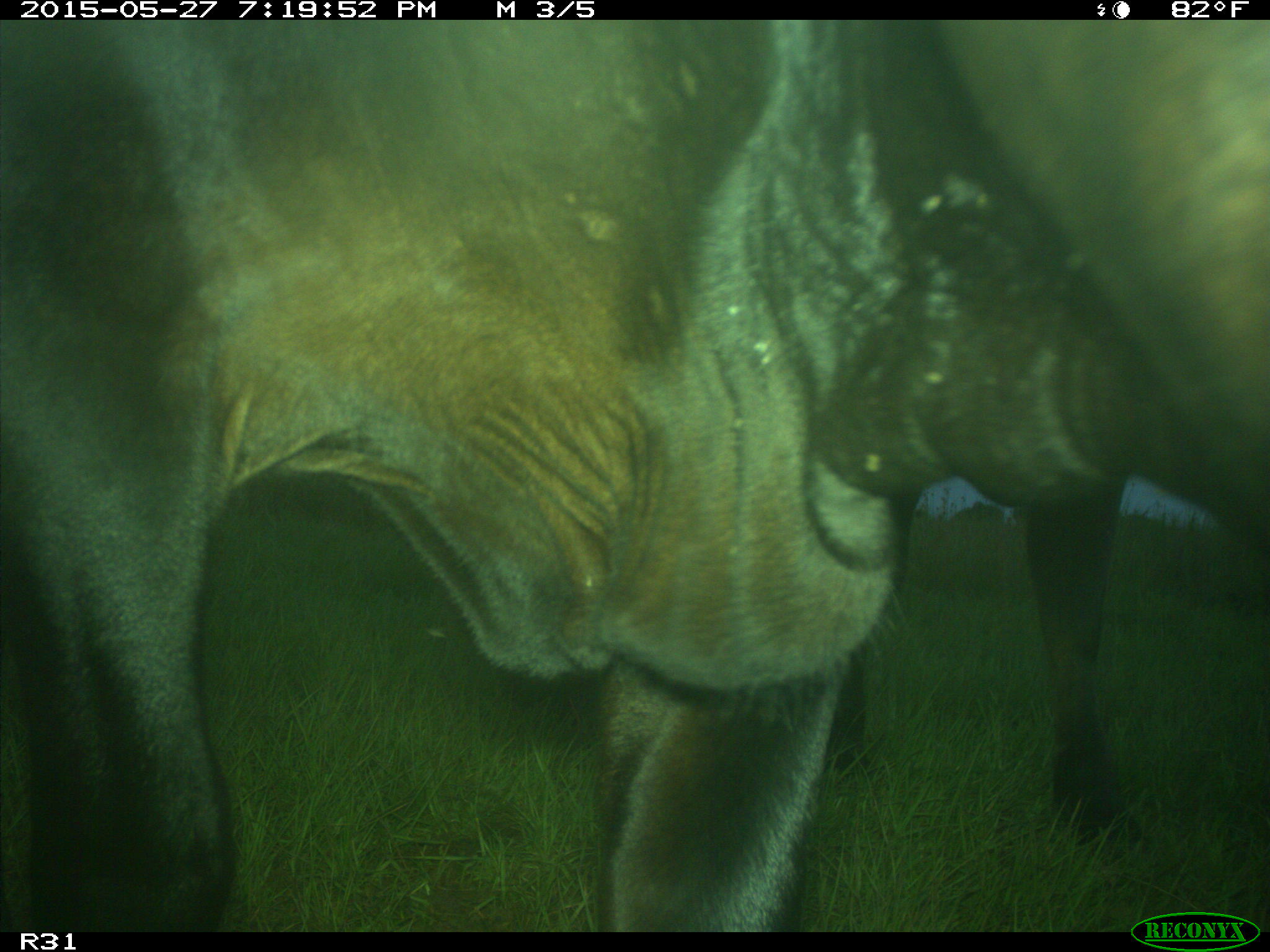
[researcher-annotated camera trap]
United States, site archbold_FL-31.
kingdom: Animalia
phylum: Chordata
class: Mammalia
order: Artiodactyla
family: Bovidae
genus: Bos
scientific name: Bos taurus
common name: domestic cow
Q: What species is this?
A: Bos taurus (domestic cow).